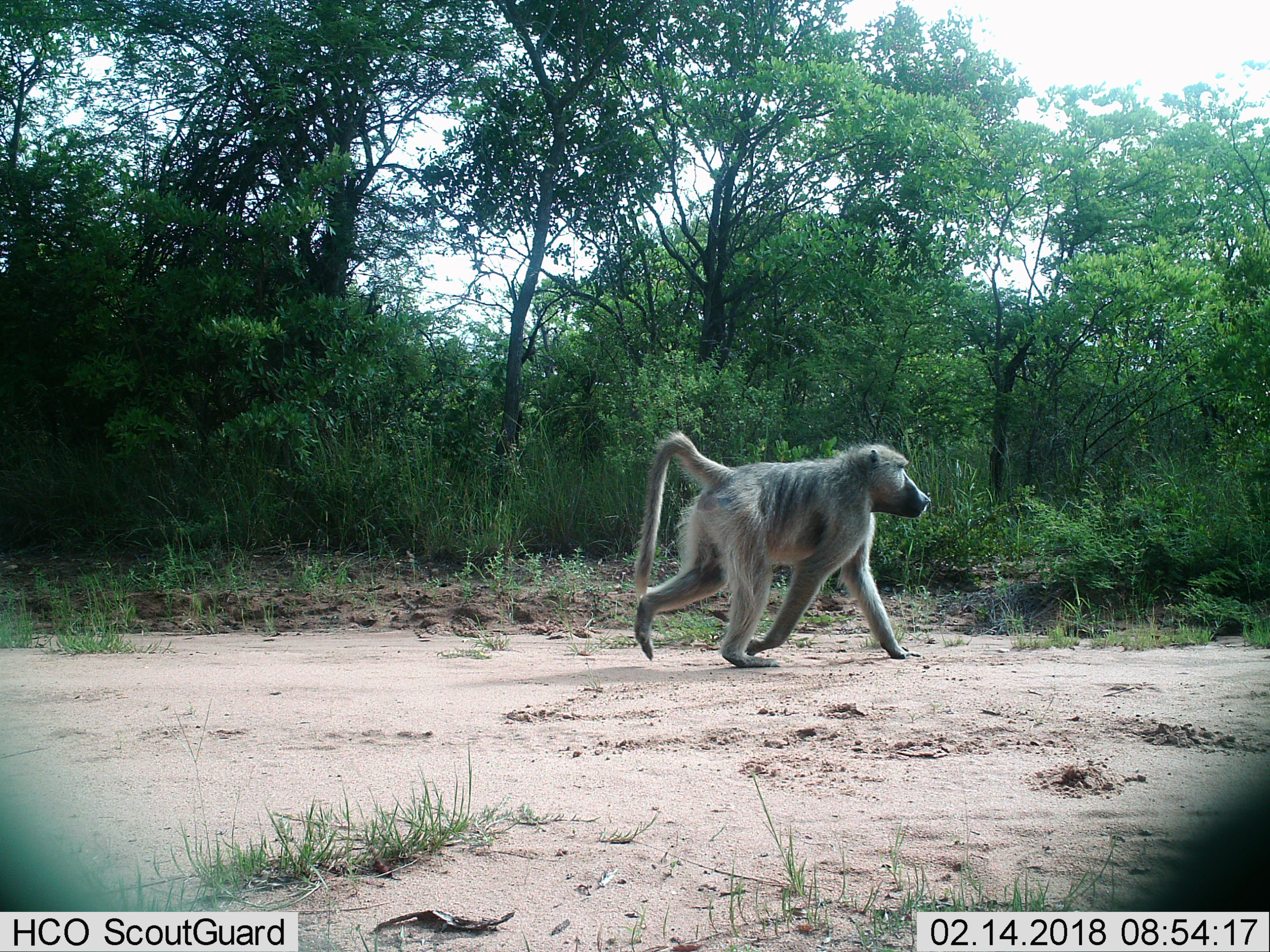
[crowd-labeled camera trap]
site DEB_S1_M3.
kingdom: Animalia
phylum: Chordata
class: Mammalia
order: Primates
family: Cercopithecidae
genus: Papio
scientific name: Papio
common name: baboon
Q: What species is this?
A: Baboon (Papio).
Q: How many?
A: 1.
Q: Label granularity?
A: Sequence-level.